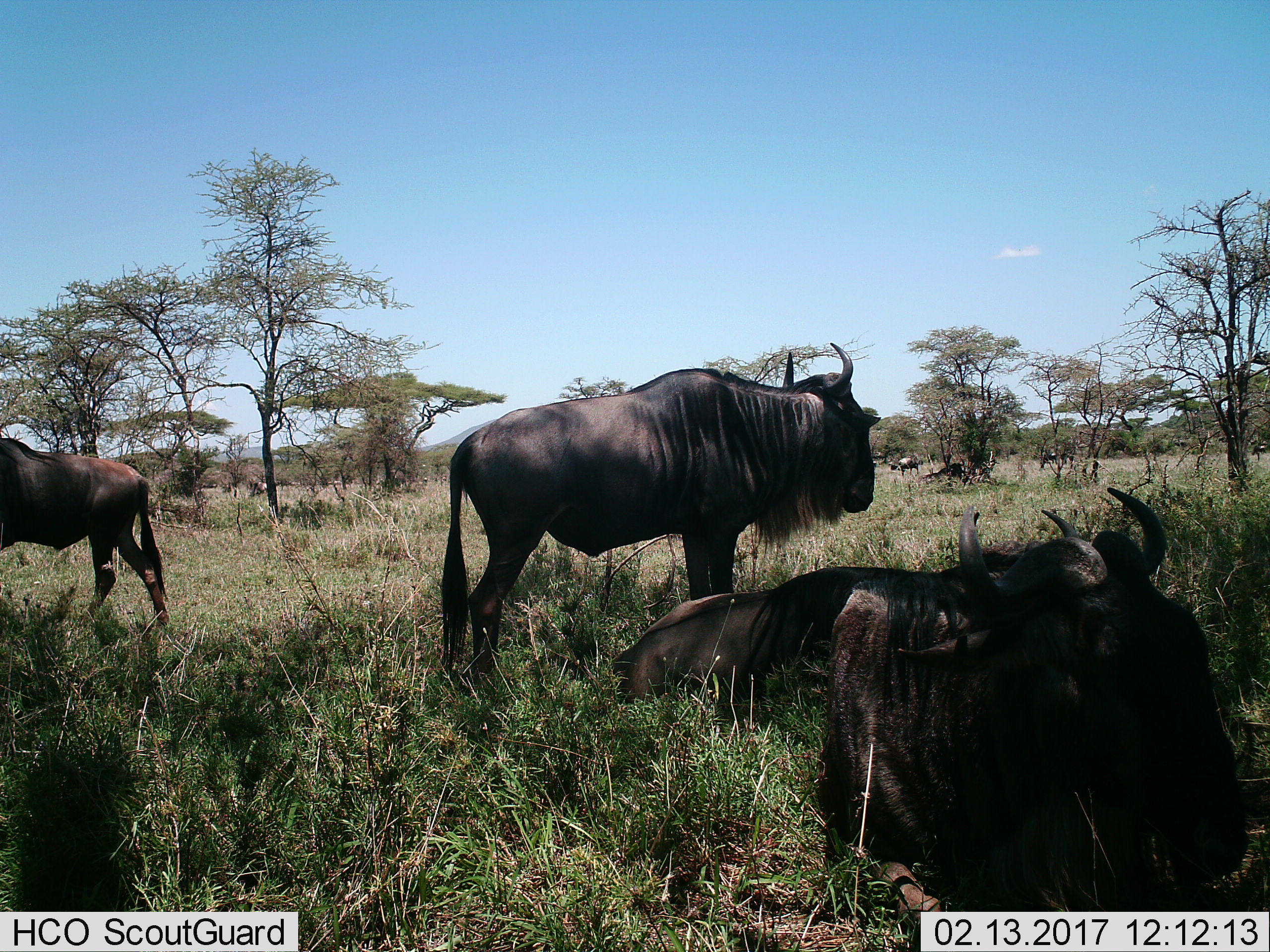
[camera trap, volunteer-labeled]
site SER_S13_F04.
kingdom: Animalia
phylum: Chordata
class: Mammalia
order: Artiodactyla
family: Bovidae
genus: Connochaetes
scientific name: Connochaetes taurinus taurinus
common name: blue wildebeest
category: wildebeestblue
Wildebeestblue (blue wildebeest) (Connochaetes taurinus taurinus), count 5. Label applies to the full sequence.